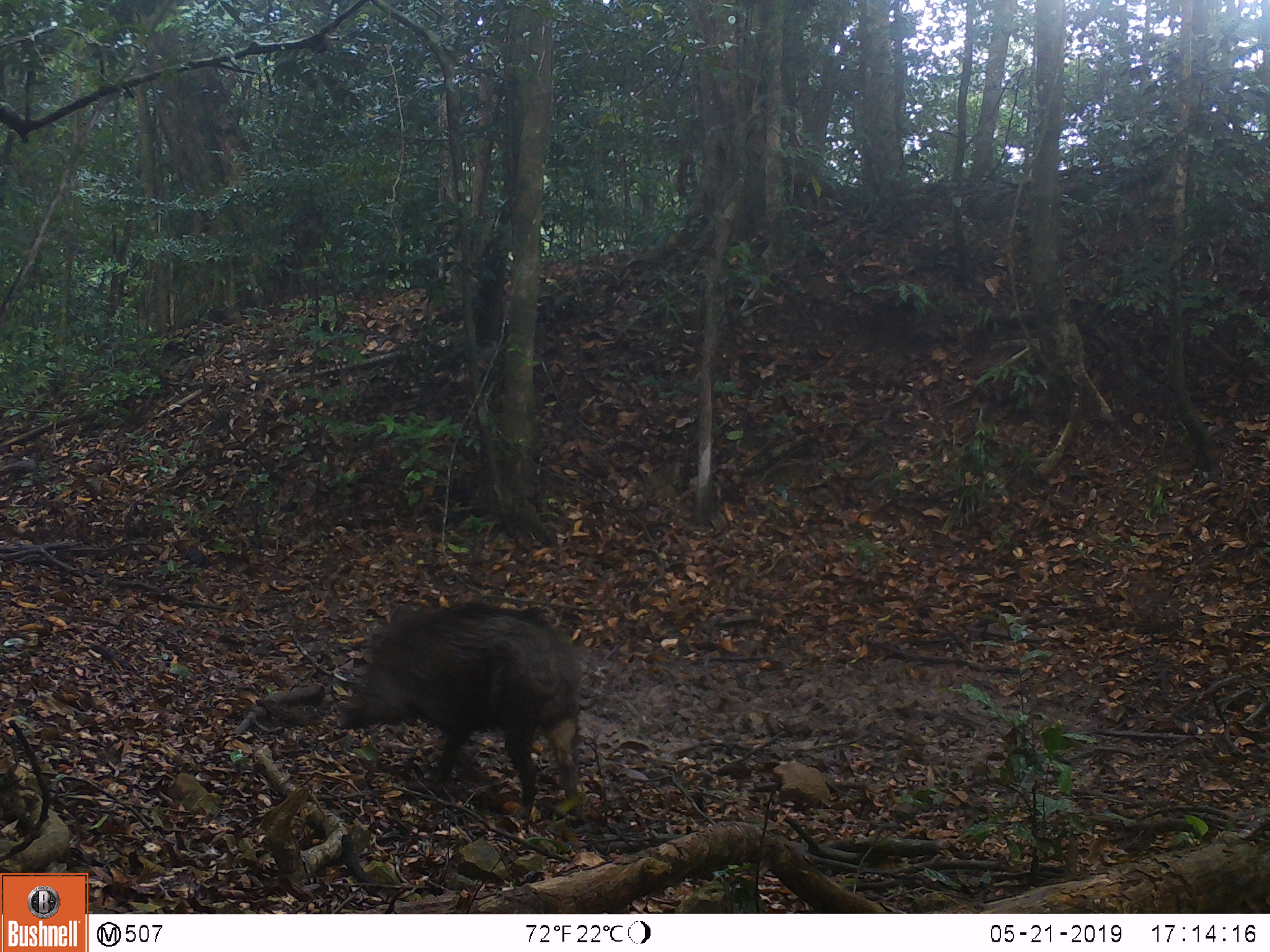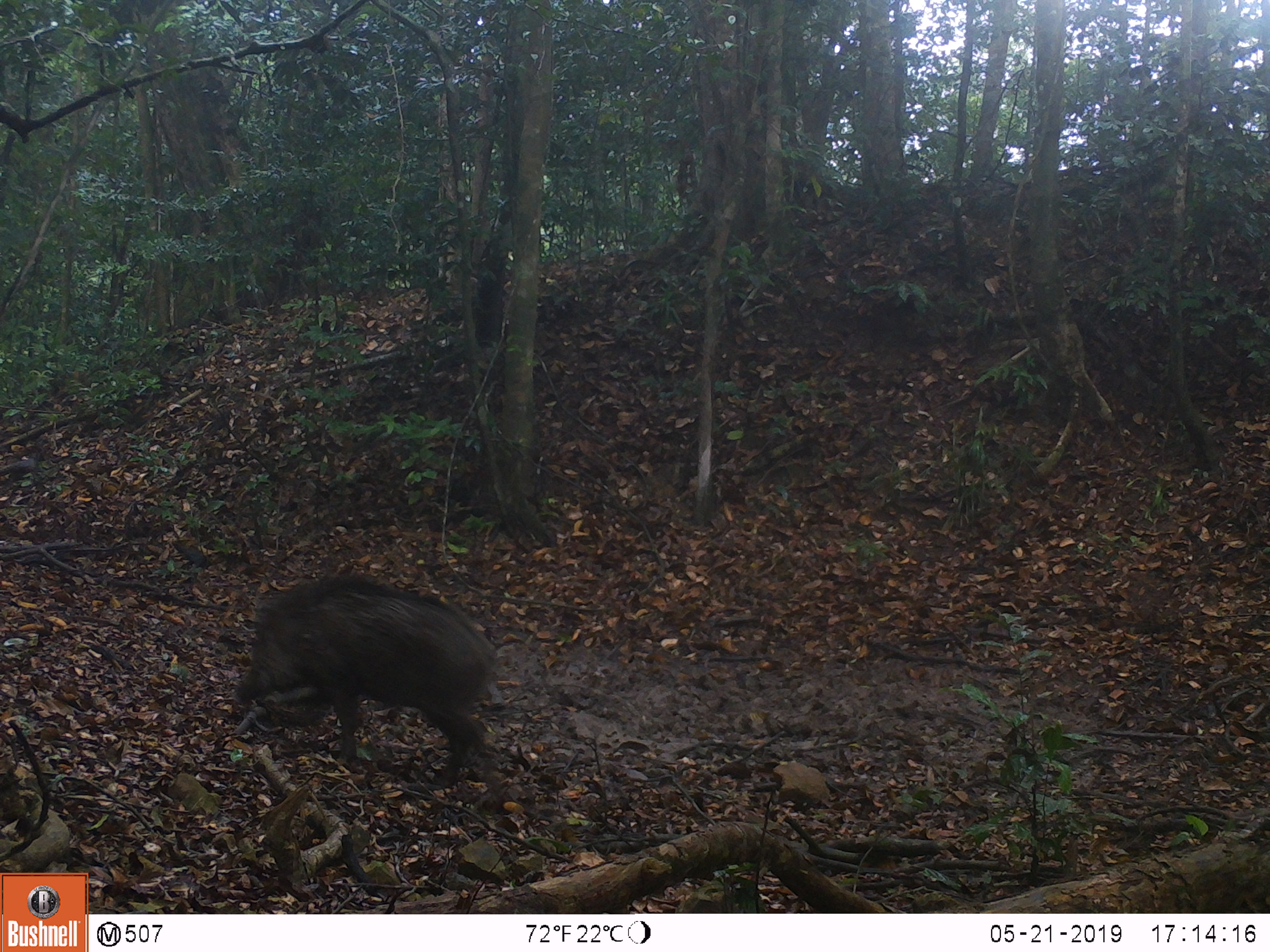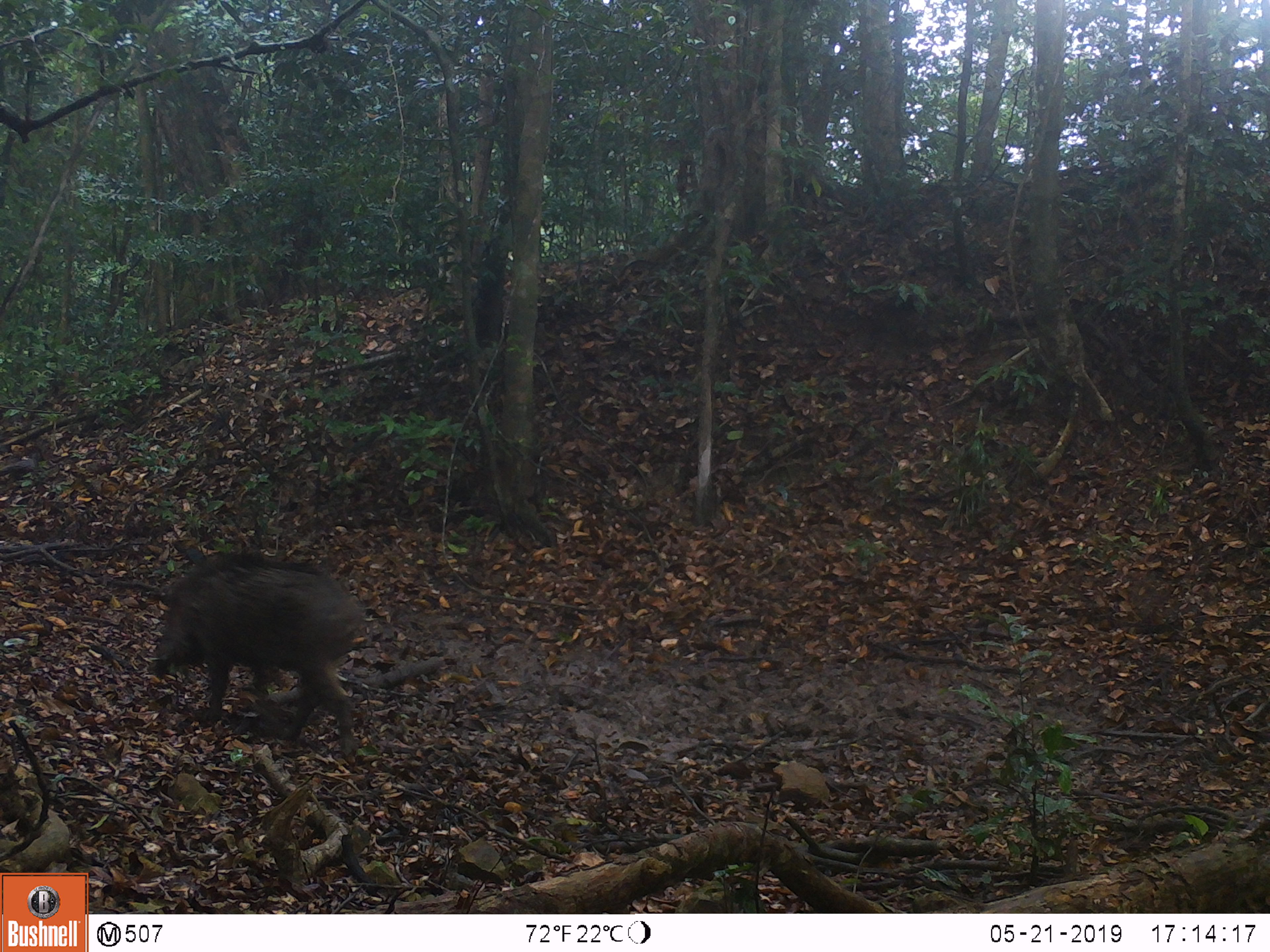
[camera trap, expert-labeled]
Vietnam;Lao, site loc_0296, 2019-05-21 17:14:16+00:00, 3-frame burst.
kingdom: Animalia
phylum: Chordata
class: Mammalia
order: Artiodactyla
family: Suidae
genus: Sus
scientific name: Sus scrofa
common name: eurasian wild pig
Eurasian wild pig (Sus scrofa). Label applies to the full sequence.